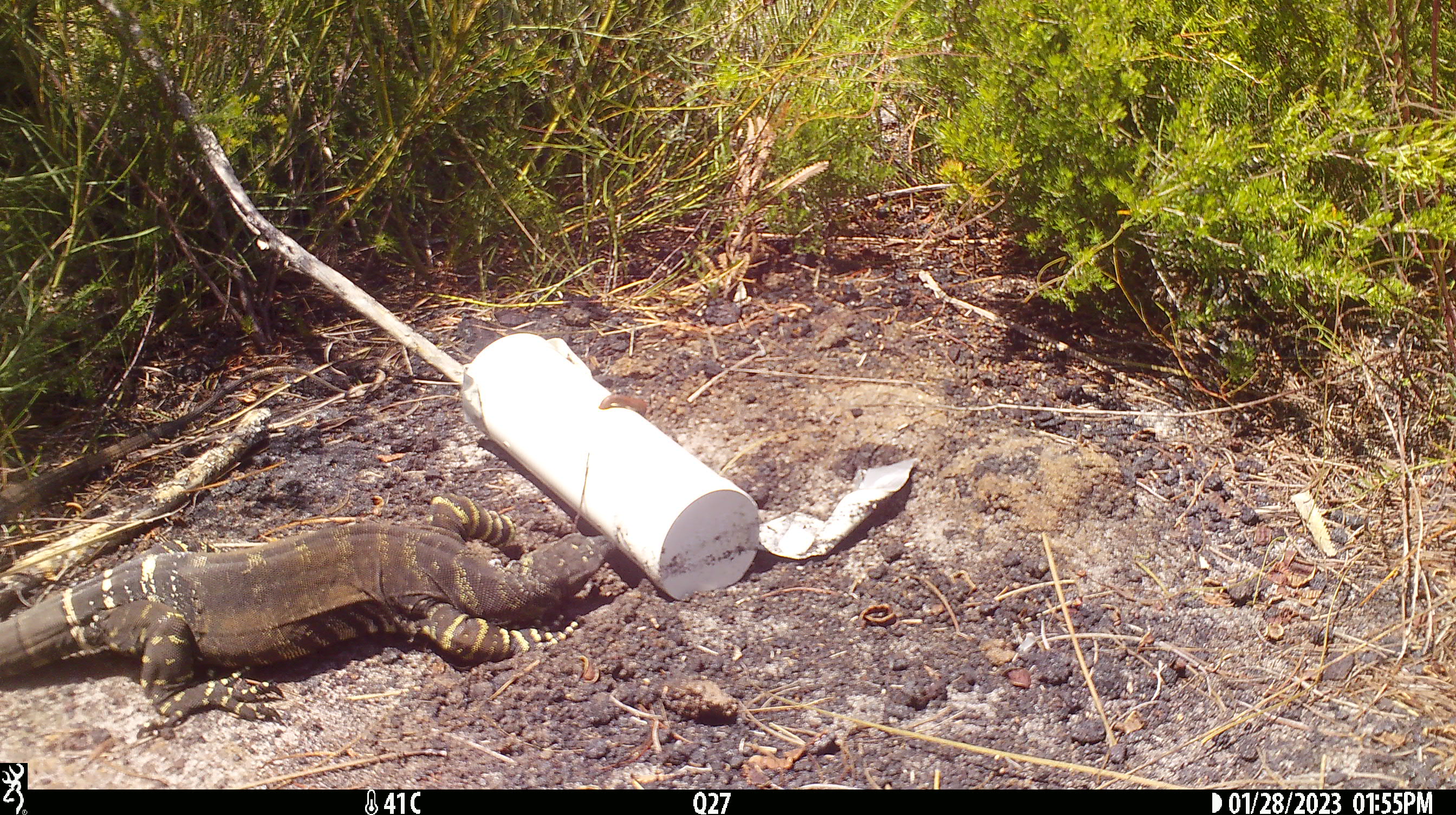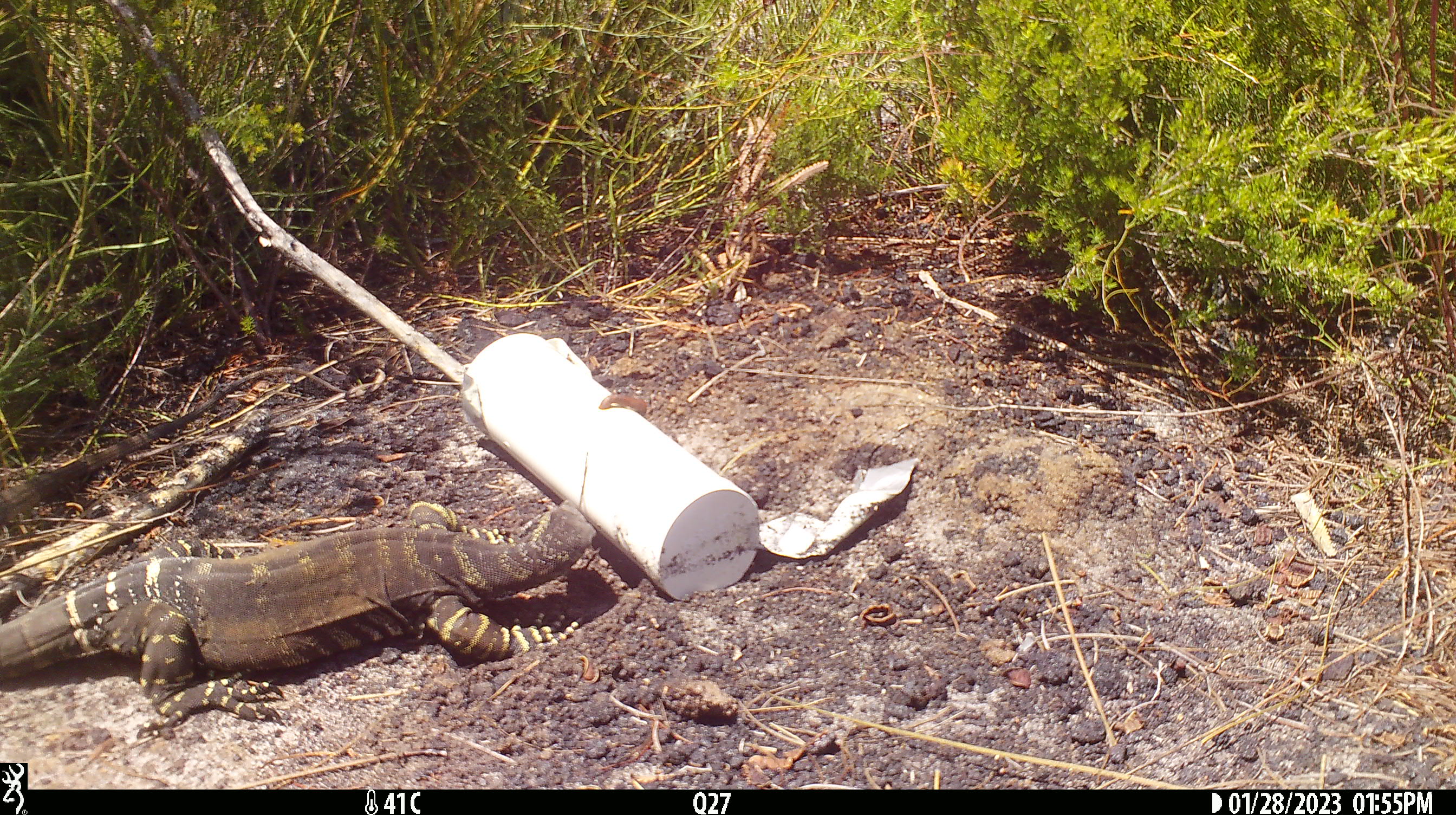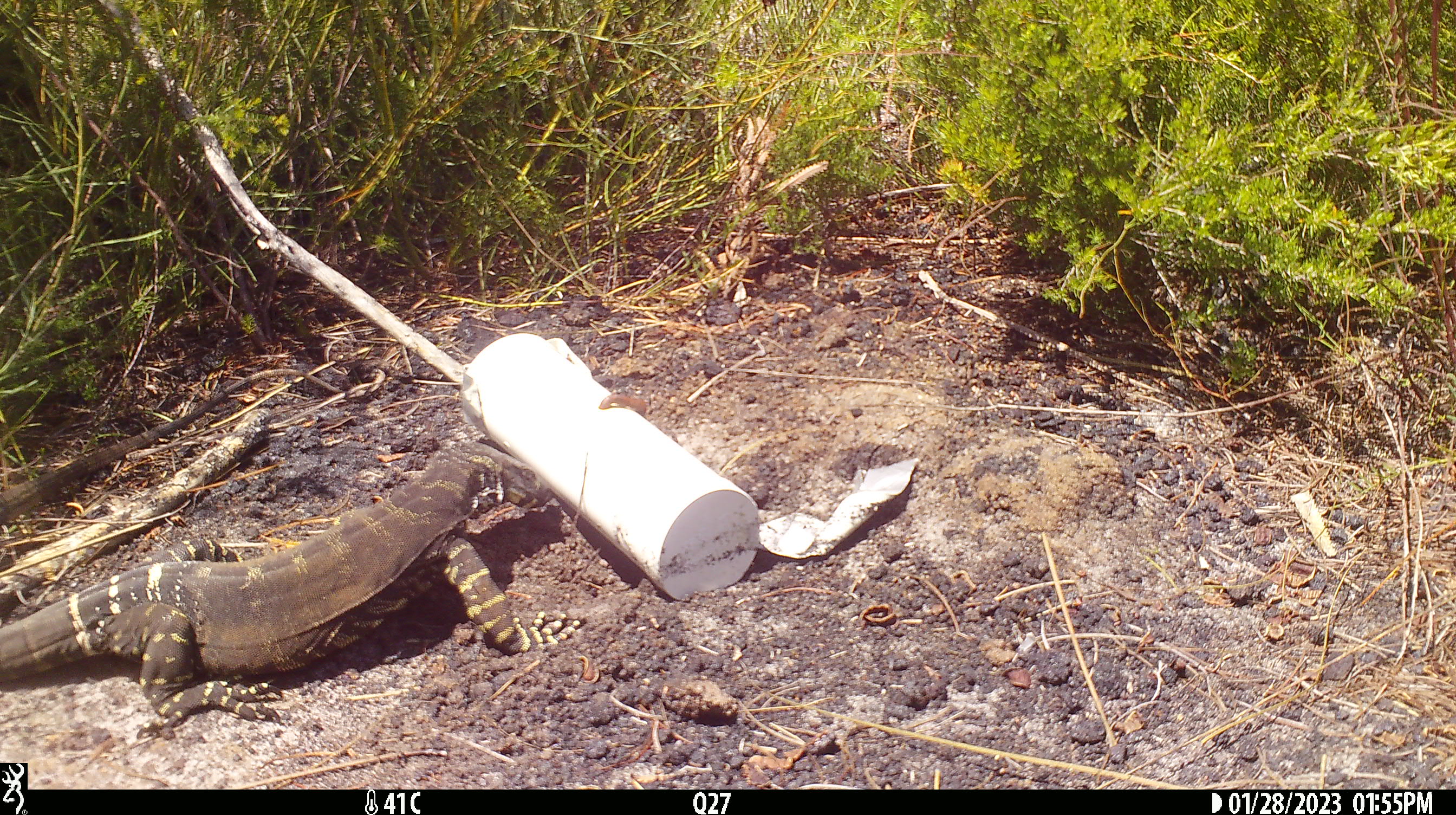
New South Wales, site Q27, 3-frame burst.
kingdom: Animalia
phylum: Chordata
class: Reptilia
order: Squamata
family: Varanidae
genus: Varanus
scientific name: Varanus varius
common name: lace monitor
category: goanna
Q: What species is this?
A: Goanna (lace monitor) (Varanus varius).